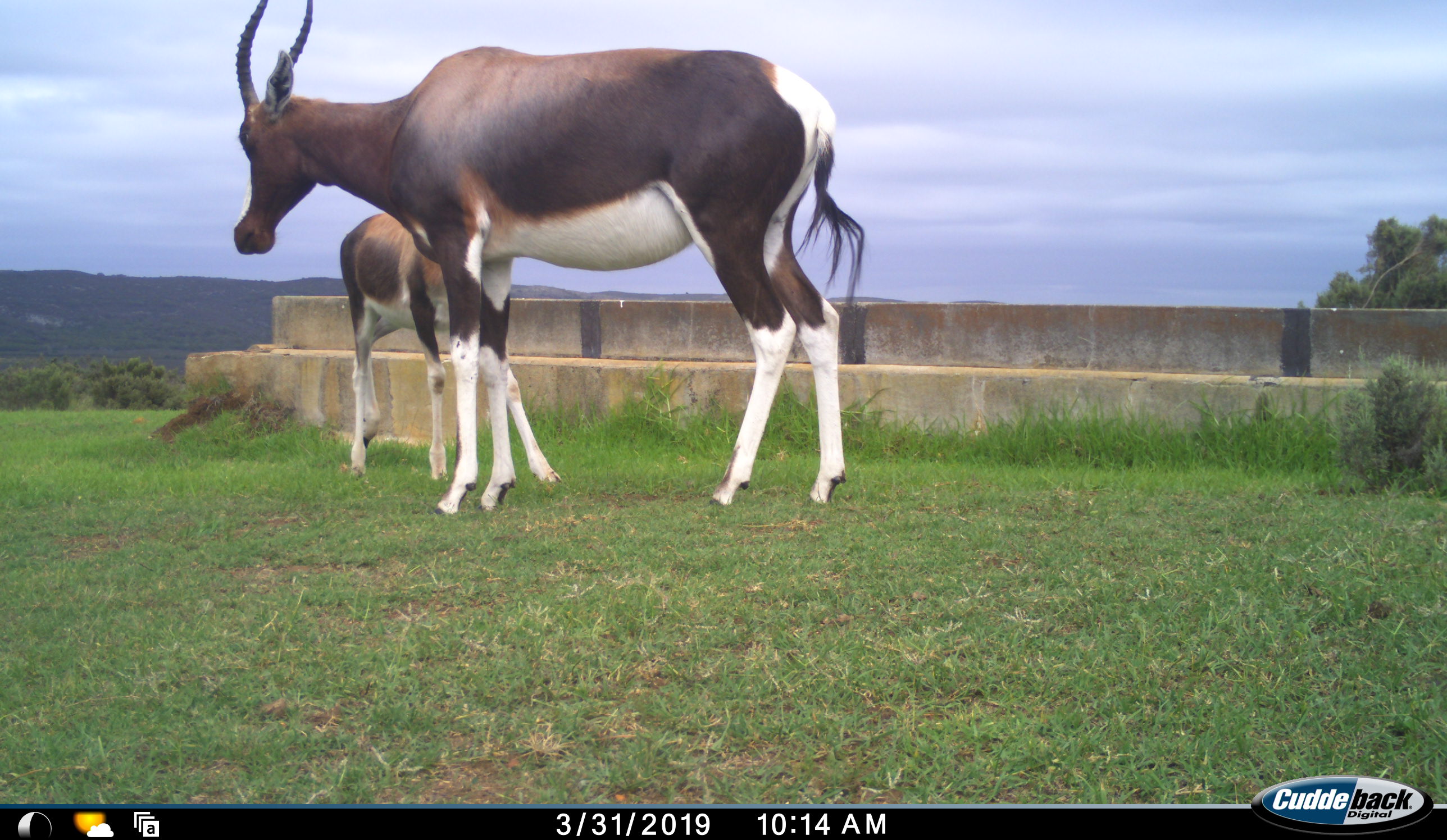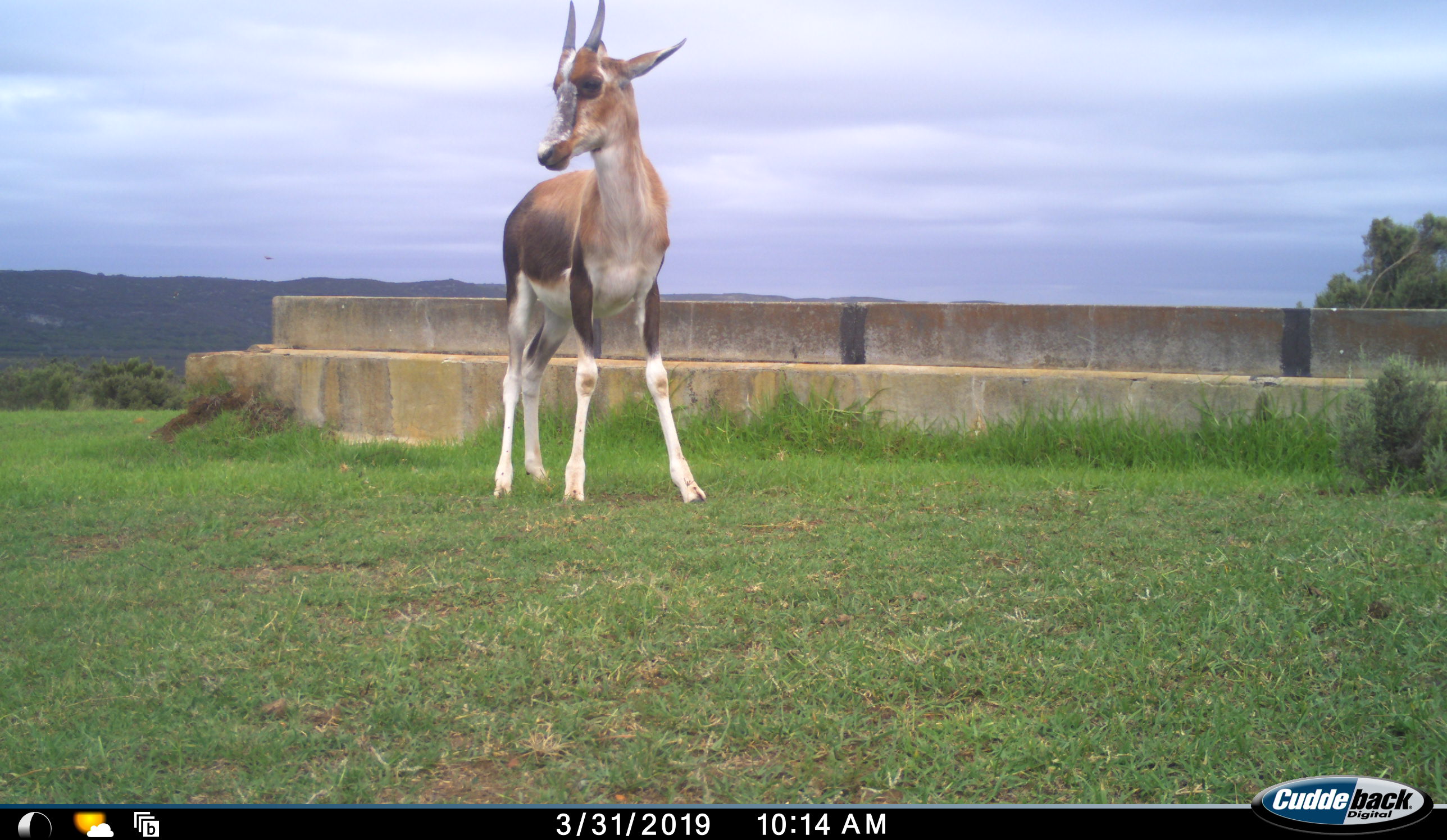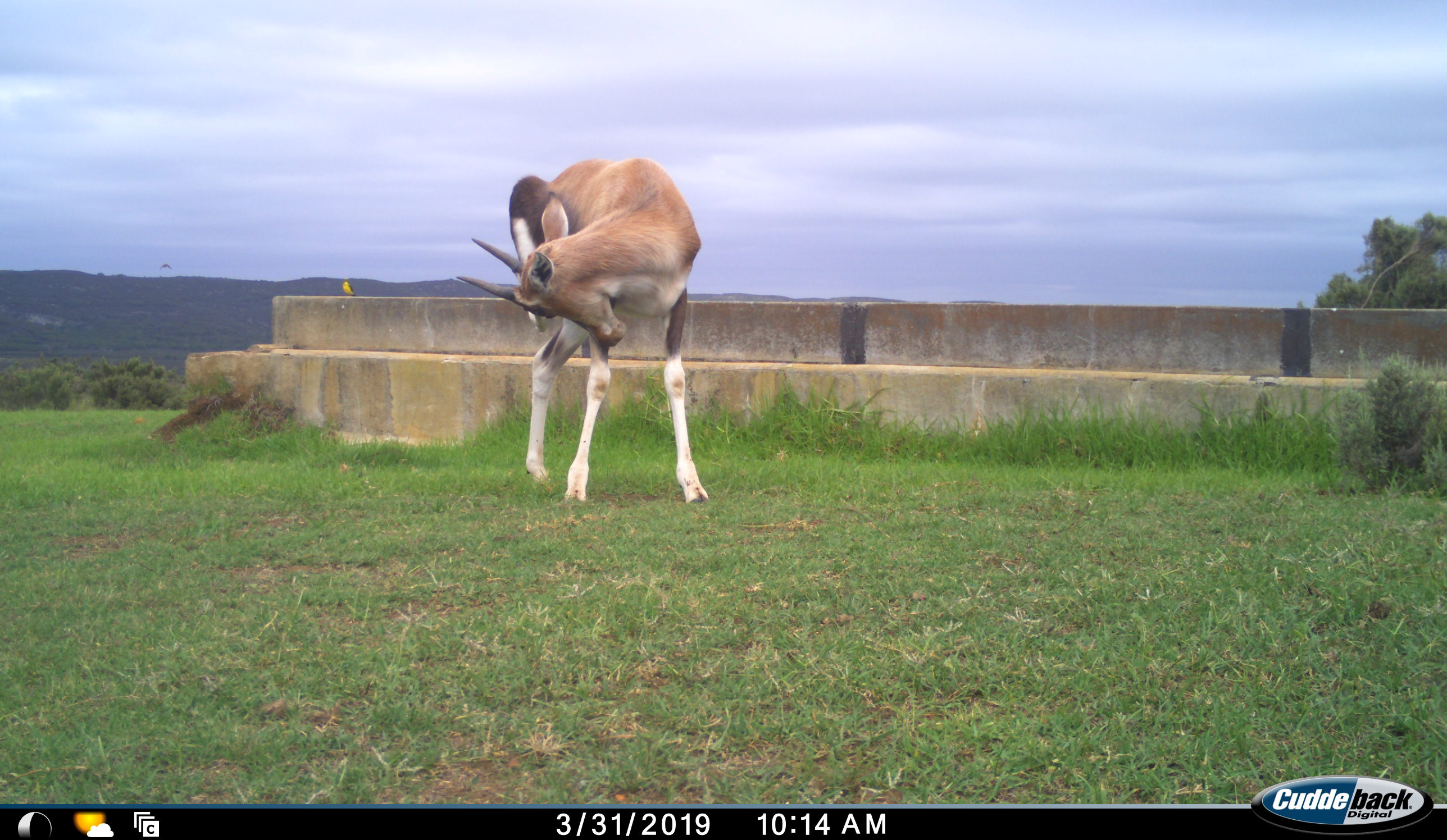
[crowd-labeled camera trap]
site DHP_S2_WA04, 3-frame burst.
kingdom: Animalia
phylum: Chordata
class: Mammalia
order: Artiodactyla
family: Bovidae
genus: Damaliscus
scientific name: Damaliscus pygargus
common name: bontebok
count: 2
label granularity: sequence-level